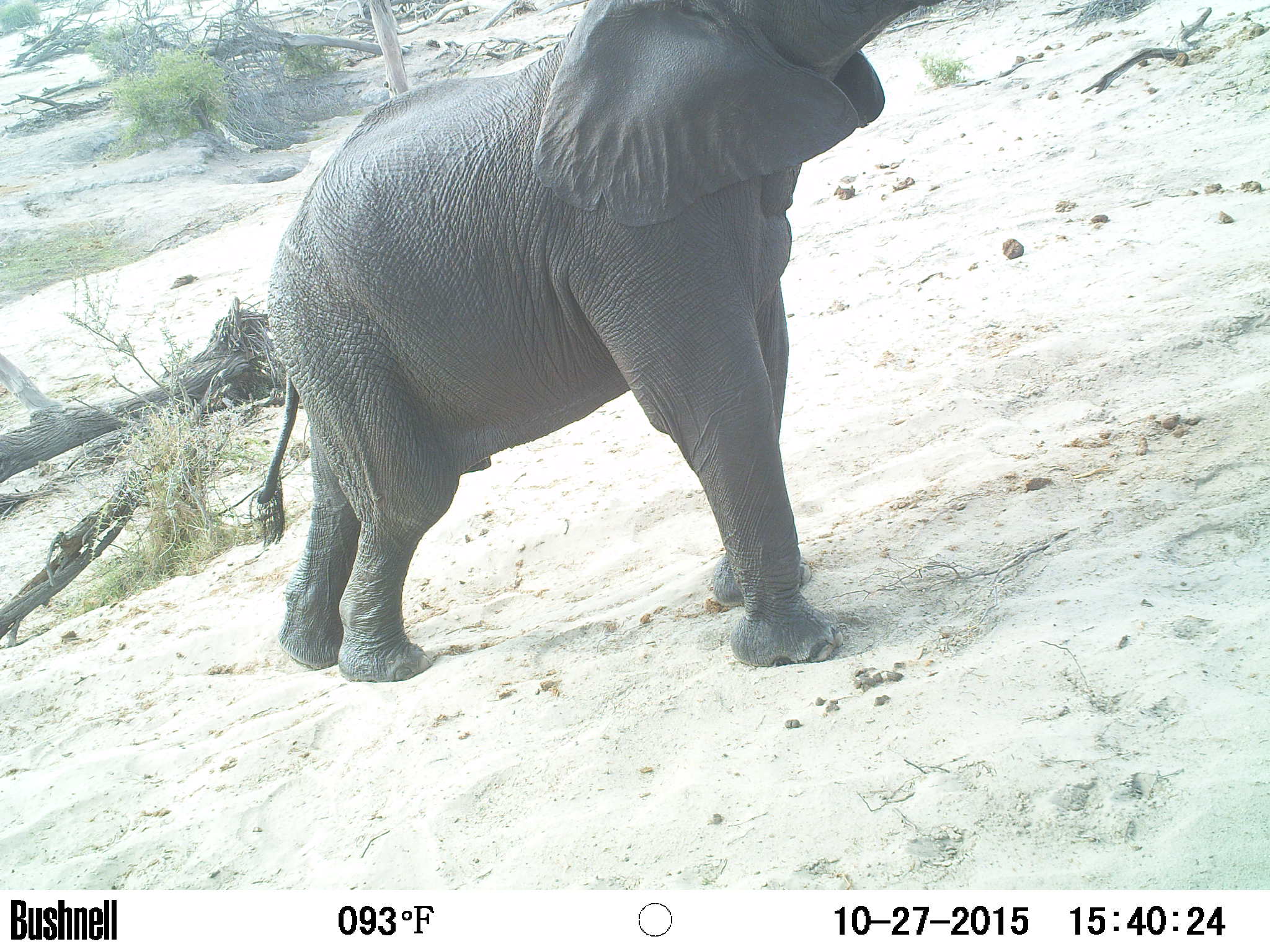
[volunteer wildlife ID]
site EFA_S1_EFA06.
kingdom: Animalia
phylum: Chordata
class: Mammalia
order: Proboscidea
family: Elephantidae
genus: Loxodonta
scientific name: Loxodonta africana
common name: african bush elephant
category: elephant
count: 1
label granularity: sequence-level